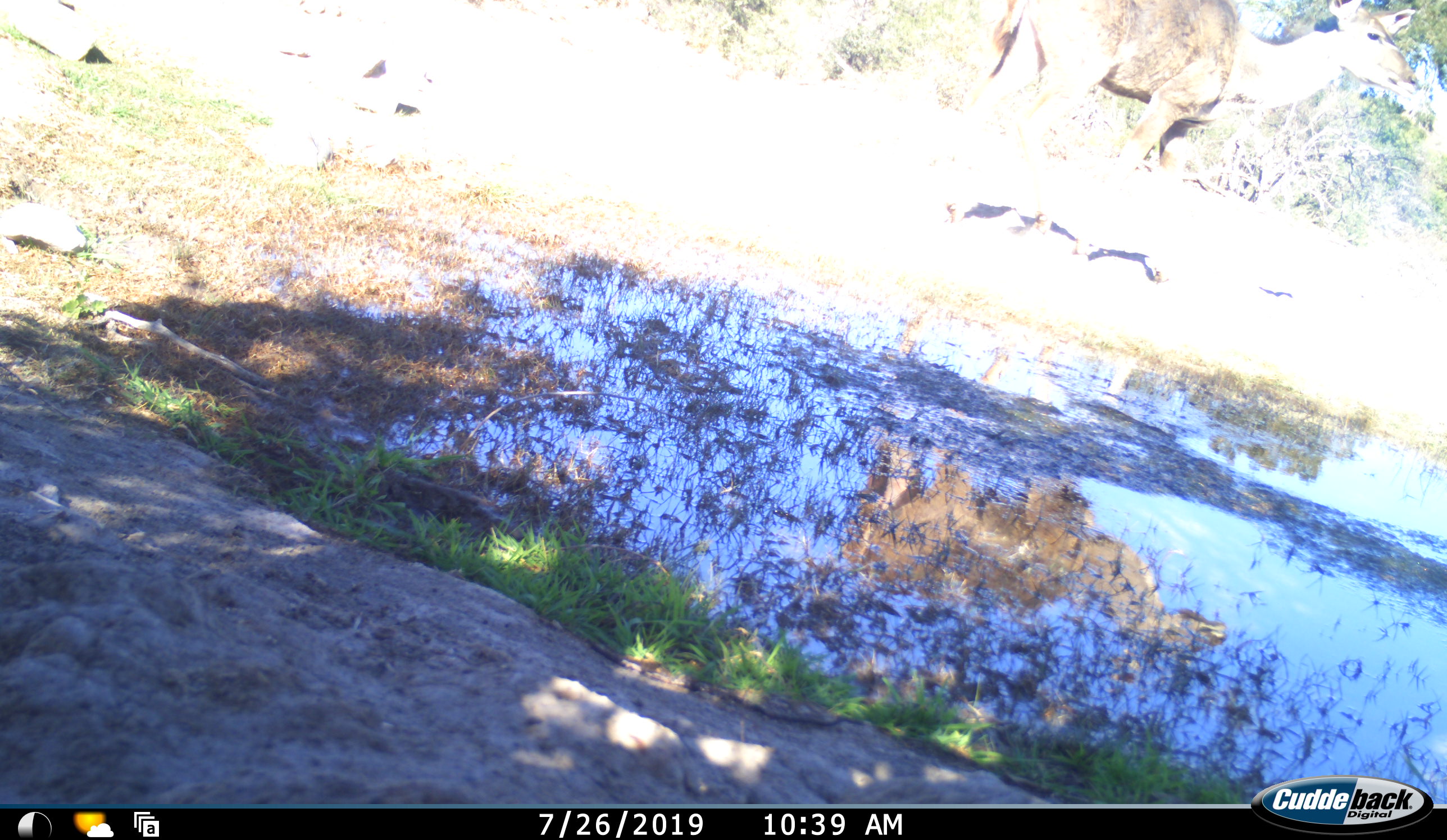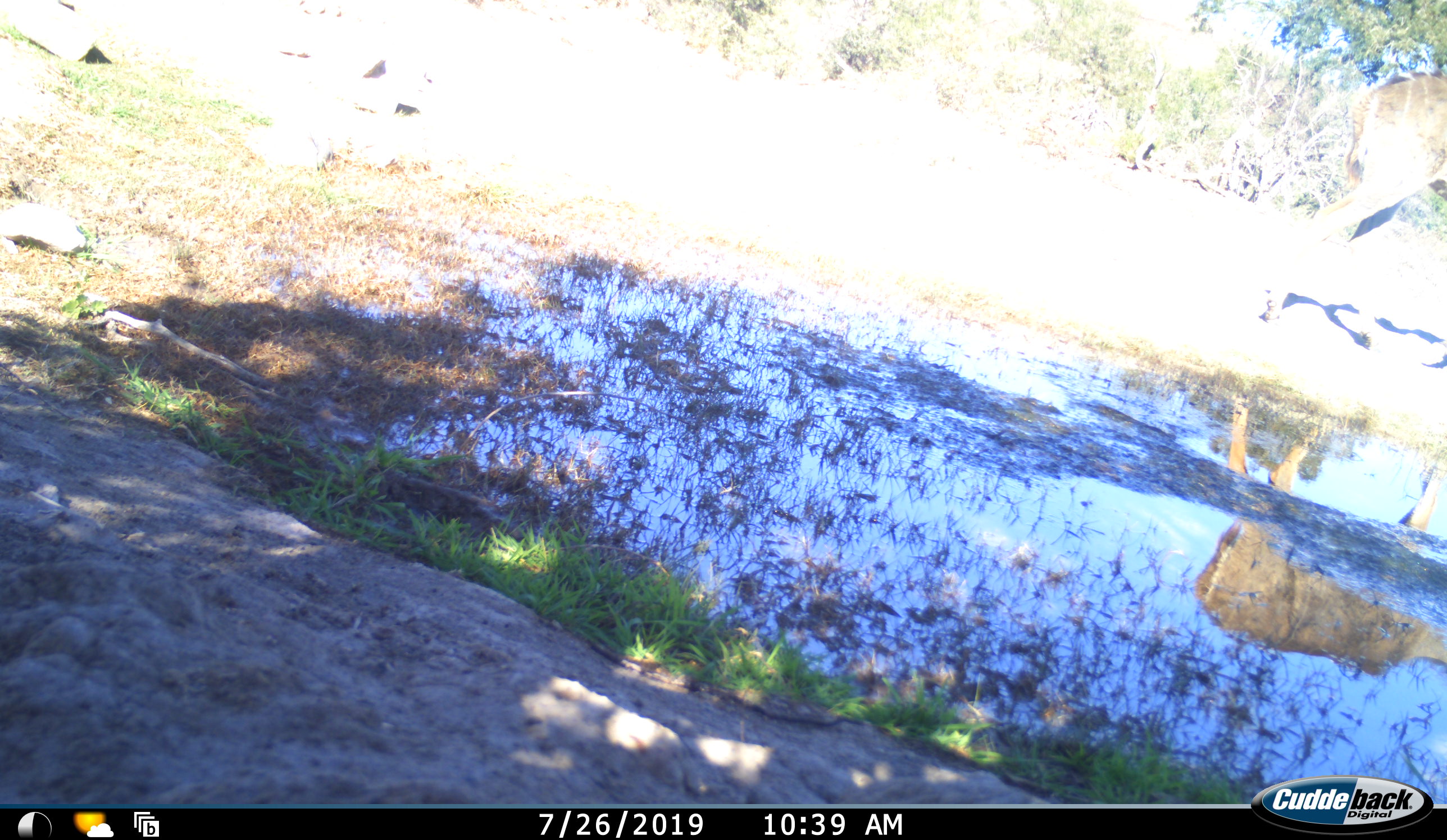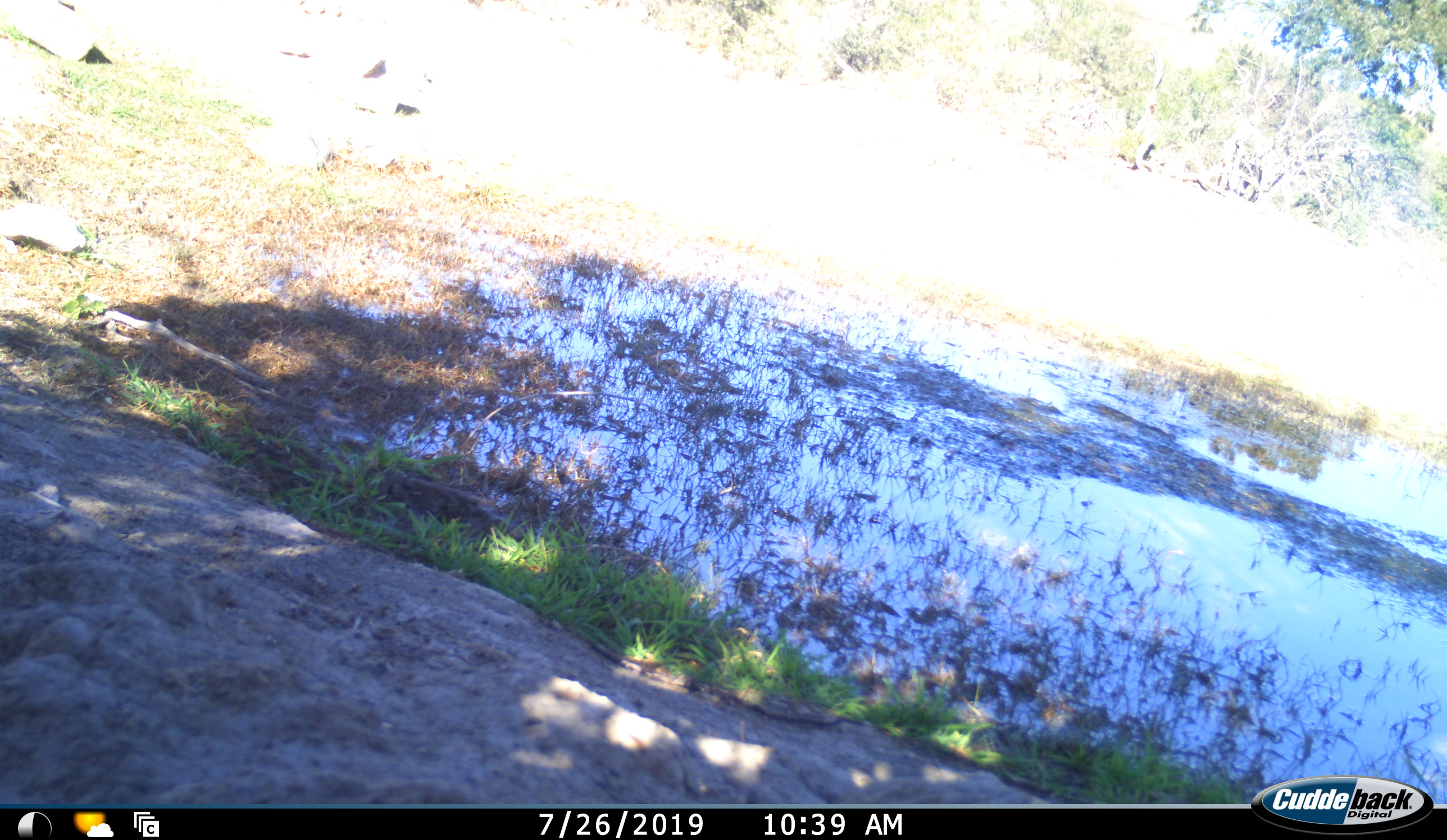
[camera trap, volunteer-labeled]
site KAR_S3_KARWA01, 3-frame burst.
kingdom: Animalia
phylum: Chordata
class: Mammalia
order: Artiodactyla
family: Bovidae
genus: Tragelaphus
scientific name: Tragelaphus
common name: kudu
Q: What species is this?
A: Kudu (Tragelaphus).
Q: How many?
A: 1.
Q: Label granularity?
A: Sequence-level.